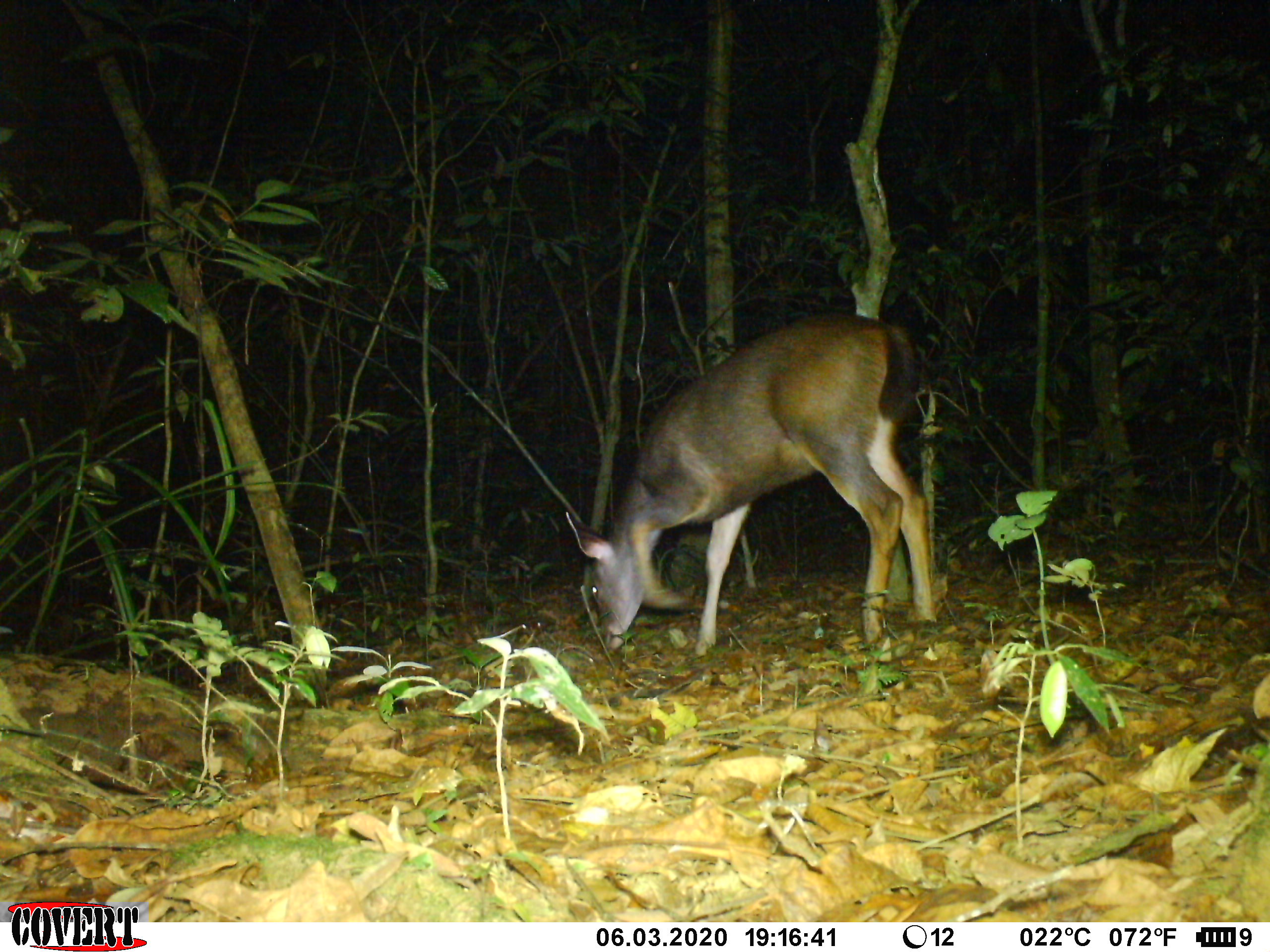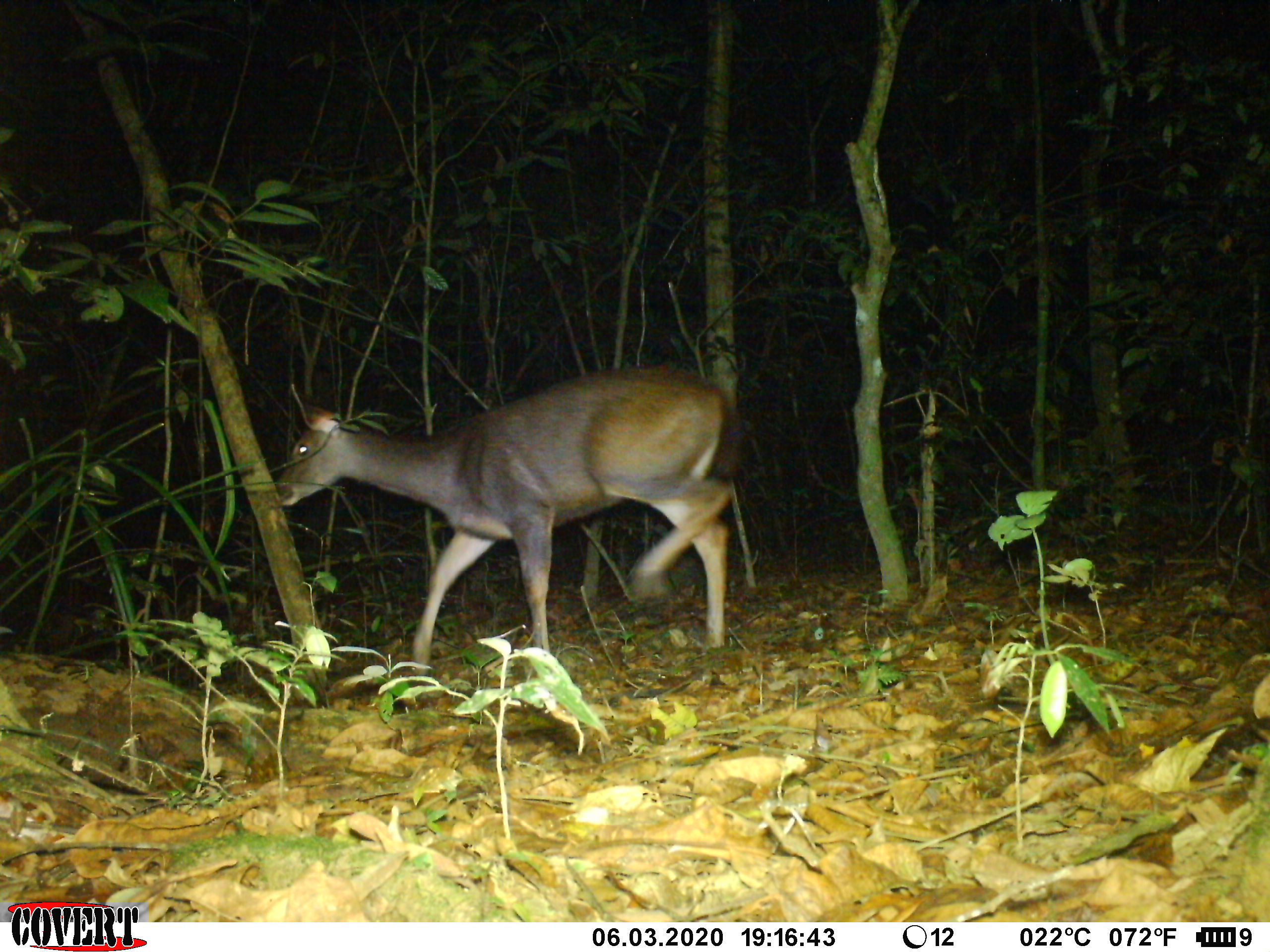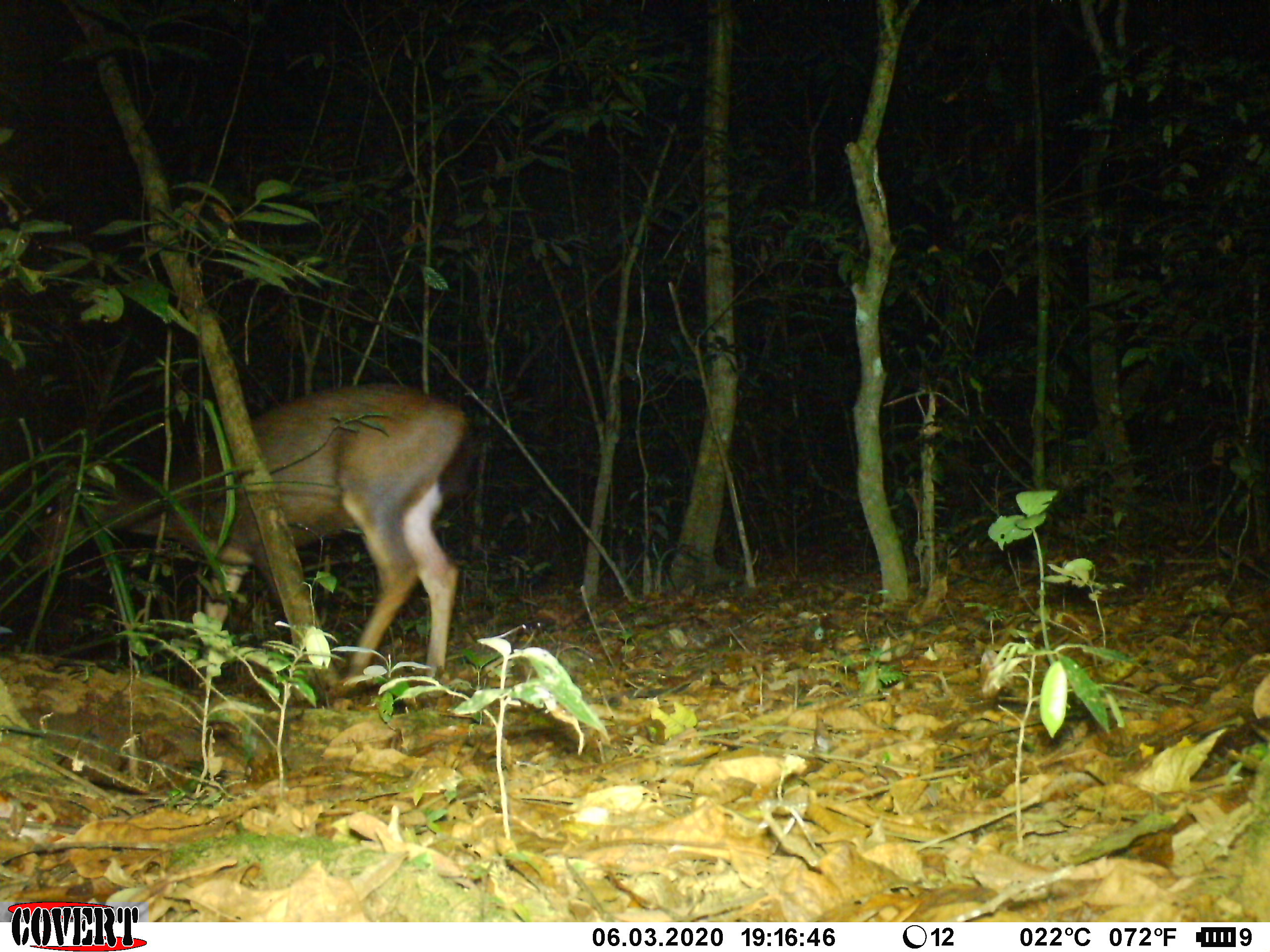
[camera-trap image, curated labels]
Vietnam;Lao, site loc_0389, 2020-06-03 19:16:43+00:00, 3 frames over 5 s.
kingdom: Animalia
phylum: Chordata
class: Mammalia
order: Artiodactyla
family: Cervidae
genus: Rusa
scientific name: Rusa unicolor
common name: sambar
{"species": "sambar (Rusa unicolor)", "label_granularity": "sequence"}